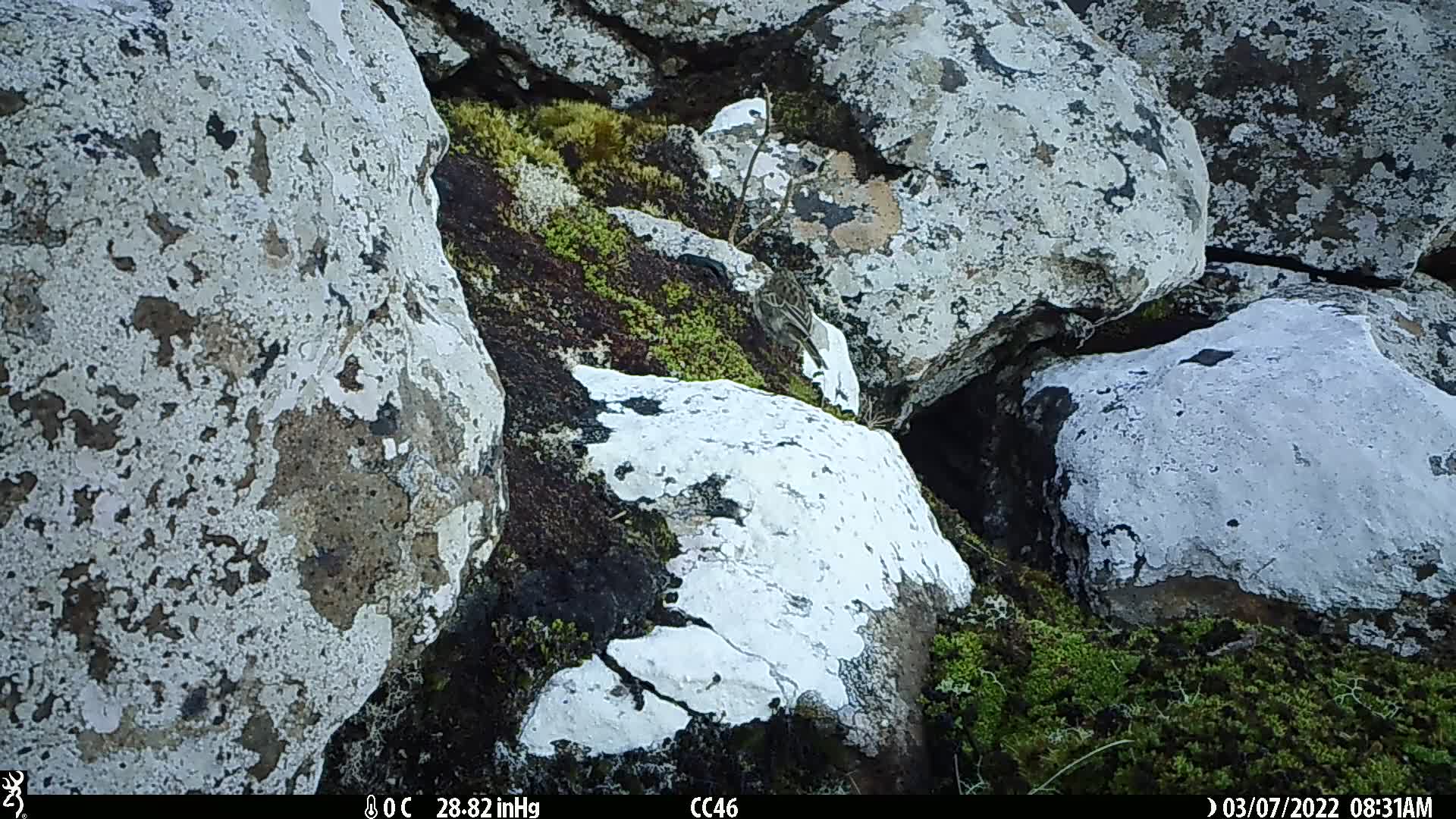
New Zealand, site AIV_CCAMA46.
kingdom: Animalia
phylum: Chordata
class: Aves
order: Passeriformes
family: Motacillidae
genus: Anthus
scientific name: Anthus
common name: pipit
Pipit (Anthus).